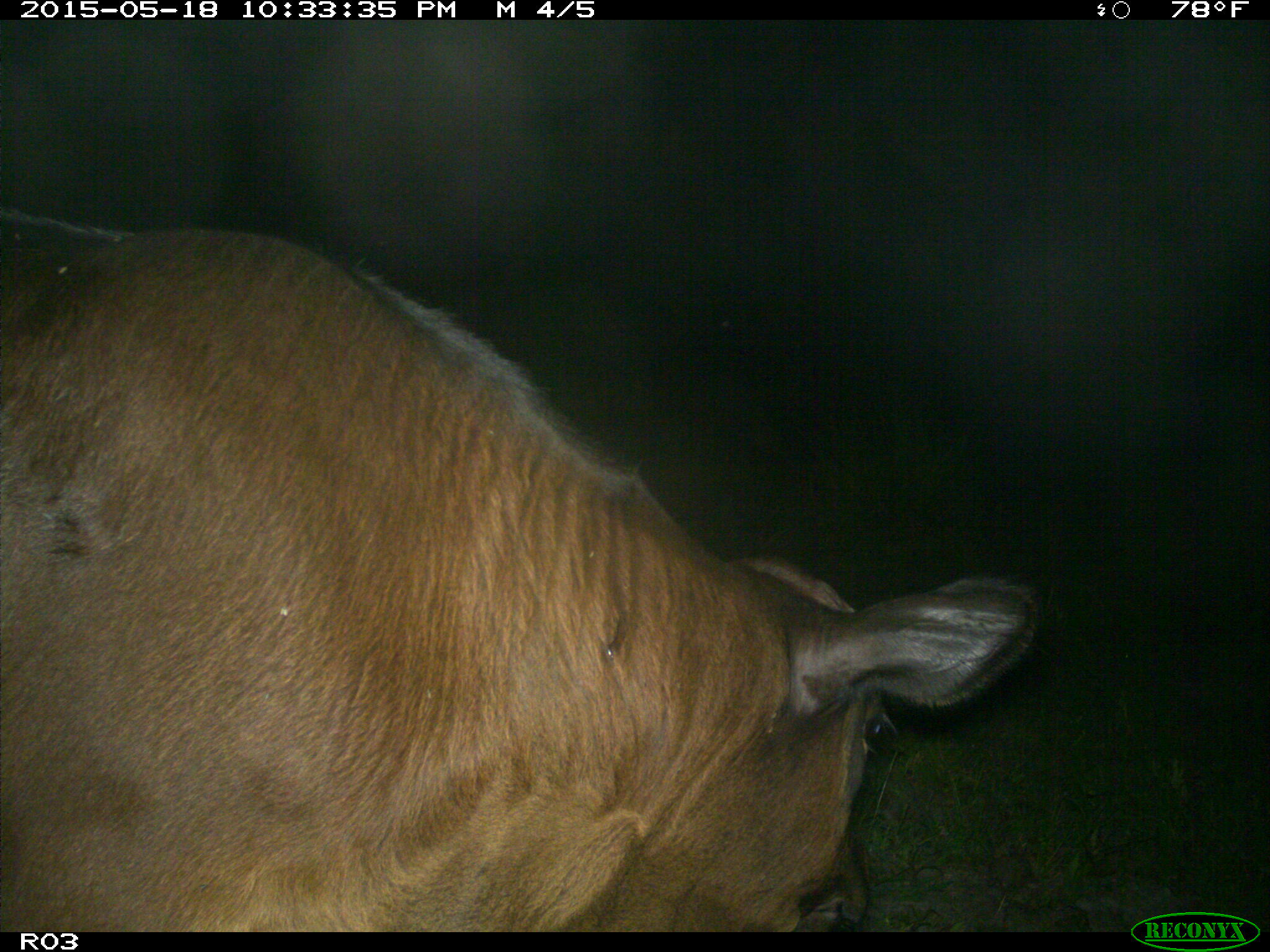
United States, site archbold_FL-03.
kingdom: Animalia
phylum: Chordata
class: Mammalia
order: Artiodactyla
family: Bovidae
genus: Bos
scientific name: Bos taurus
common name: domestic cow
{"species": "Bos taurus (domestic cow)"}